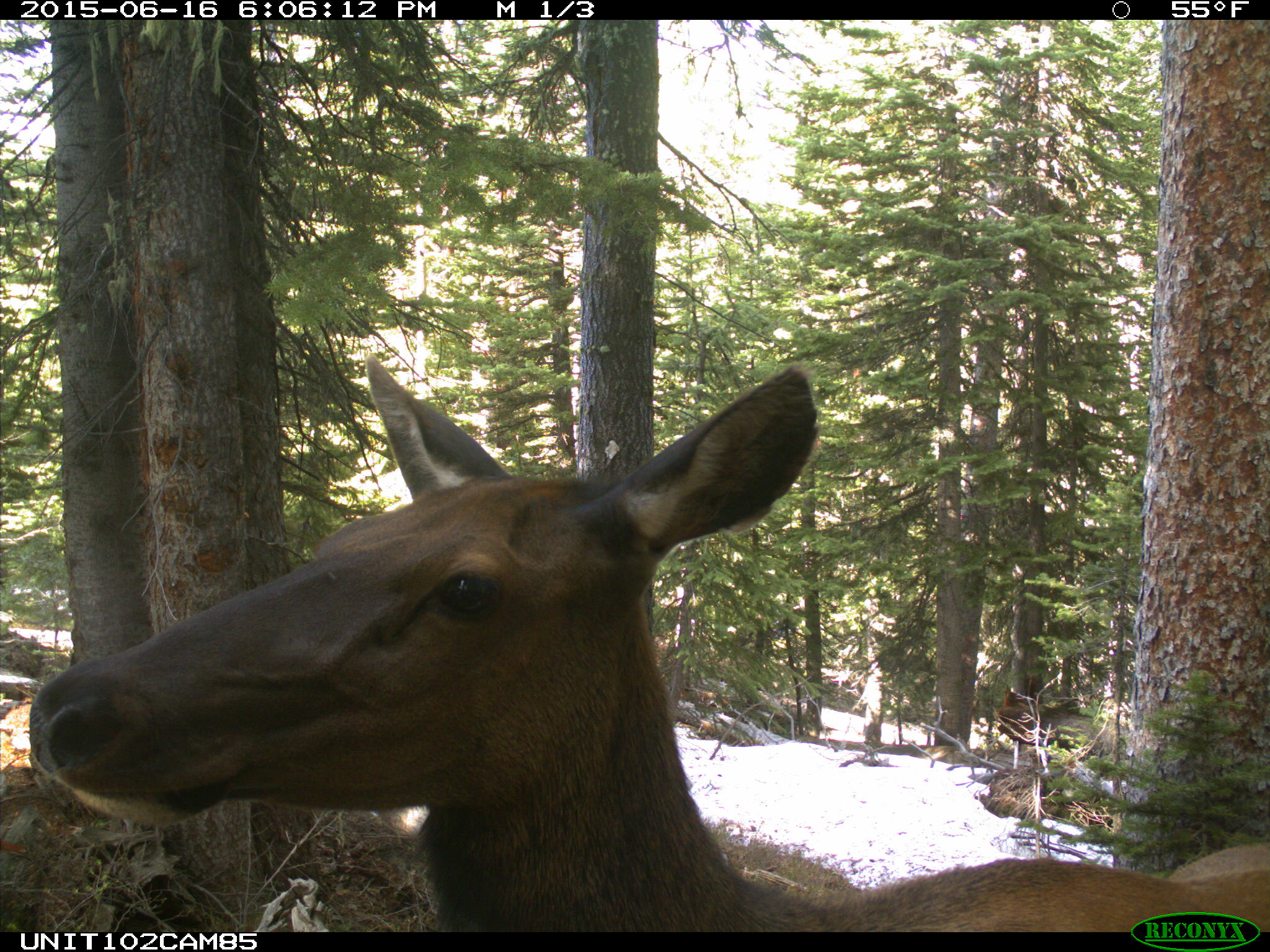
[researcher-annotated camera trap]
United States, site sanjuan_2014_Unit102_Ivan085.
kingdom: Animalia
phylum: Chordata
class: Mammalia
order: Artiodactyla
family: Cervidae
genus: Cervus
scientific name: Cervus elaphus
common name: red deer